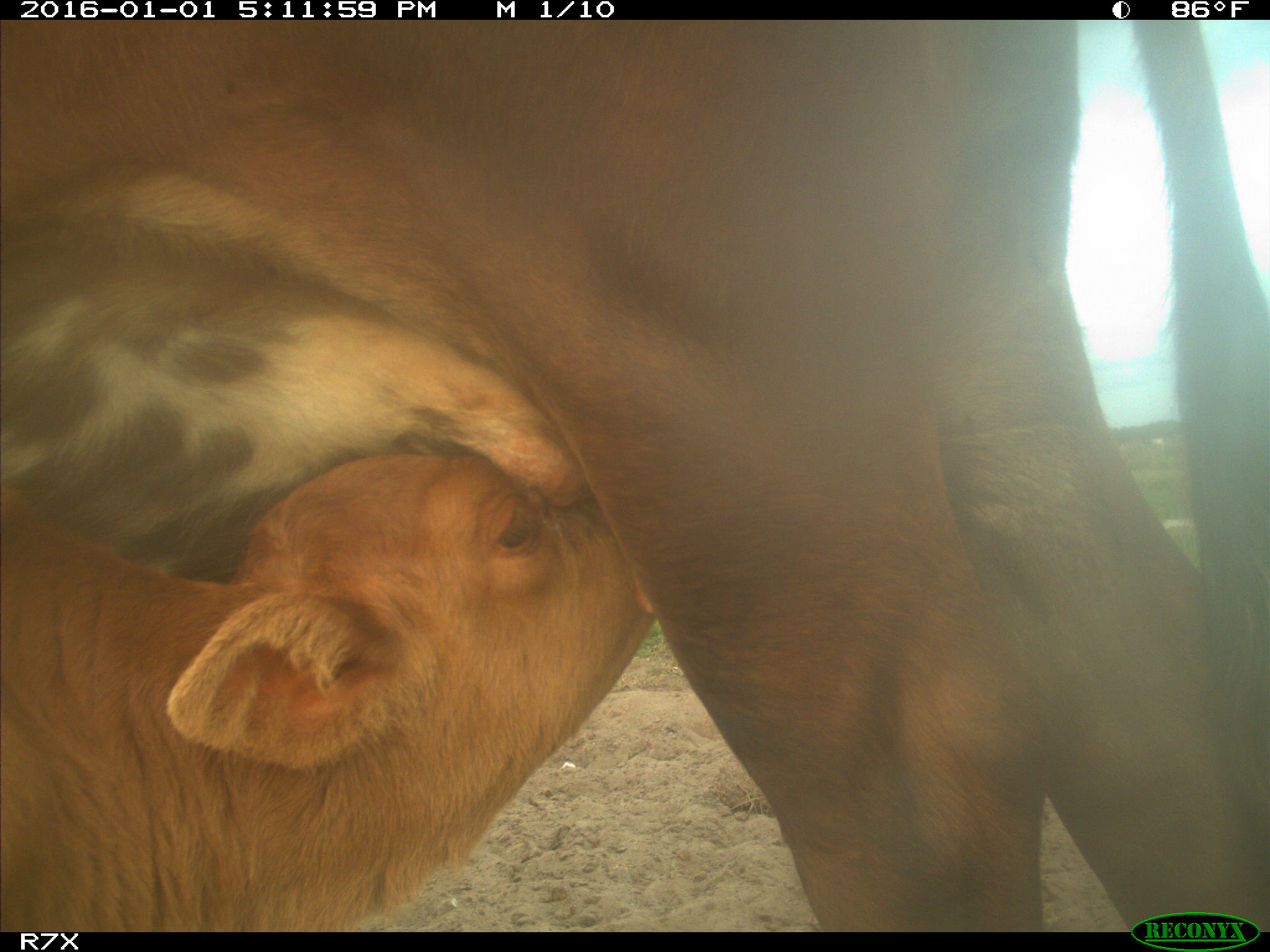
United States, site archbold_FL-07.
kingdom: Animalia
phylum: Chordata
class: Mammalia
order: Artiodactyla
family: Bovidae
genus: Bos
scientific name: Bos taurus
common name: domestic cow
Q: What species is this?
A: Bos taurus (domestic cow).